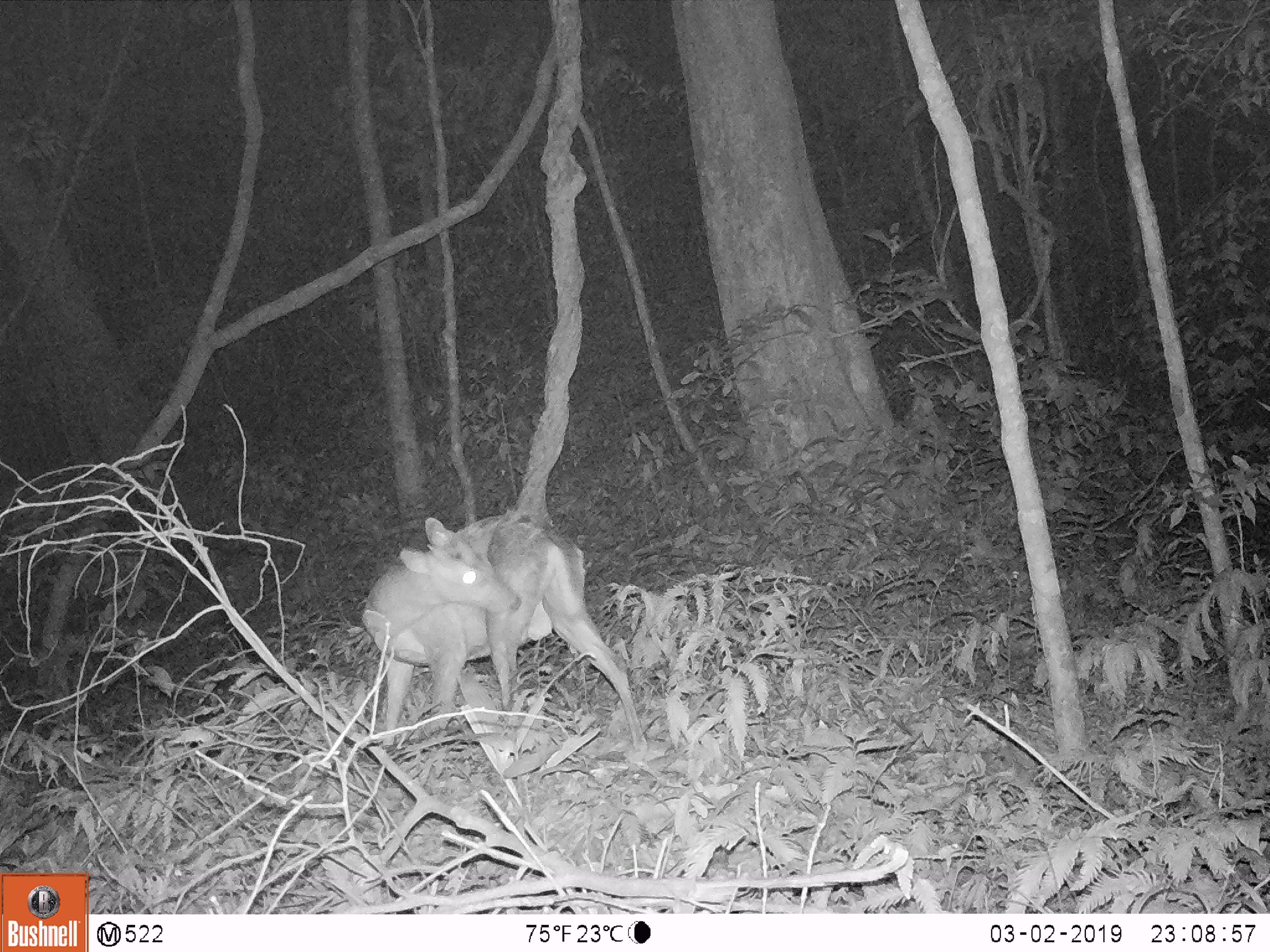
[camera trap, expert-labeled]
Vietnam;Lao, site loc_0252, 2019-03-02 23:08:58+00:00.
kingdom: Animalia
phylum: Chordata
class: Mammalia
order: Artiodactyla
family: Cervidae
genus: Muntiacus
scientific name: Muntiacus rooseveltorum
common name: roosevelt's muntjac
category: roosevelts muntjac group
Roosevelts muntjac group (roosevelt's muntjac) (Muntiacus rooseveltorum). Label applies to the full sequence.